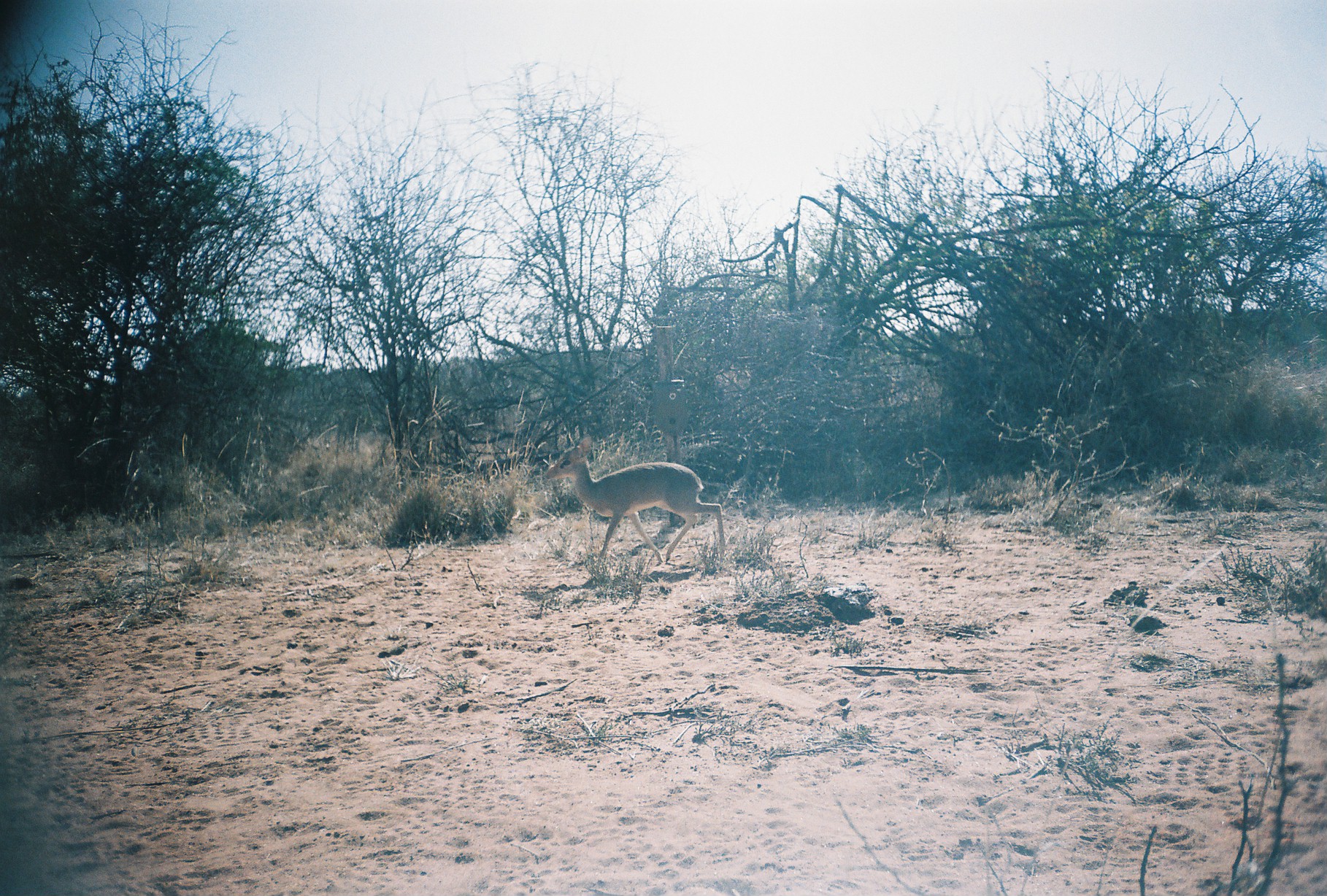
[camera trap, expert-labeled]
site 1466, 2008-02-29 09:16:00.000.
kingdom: Animalia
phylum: Chordata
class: Mammalia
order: Artiodactyla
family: Bovidae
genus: Madoqua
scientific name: Madoqua guentheri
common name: günther's dik-dik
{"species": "Madoqua guentheri (günther's dik-dik)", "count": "1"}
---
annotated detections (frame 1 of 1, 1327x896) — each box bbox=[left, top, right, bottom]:
madoqua guentheri: bbox=[545, 432, 725, 566]